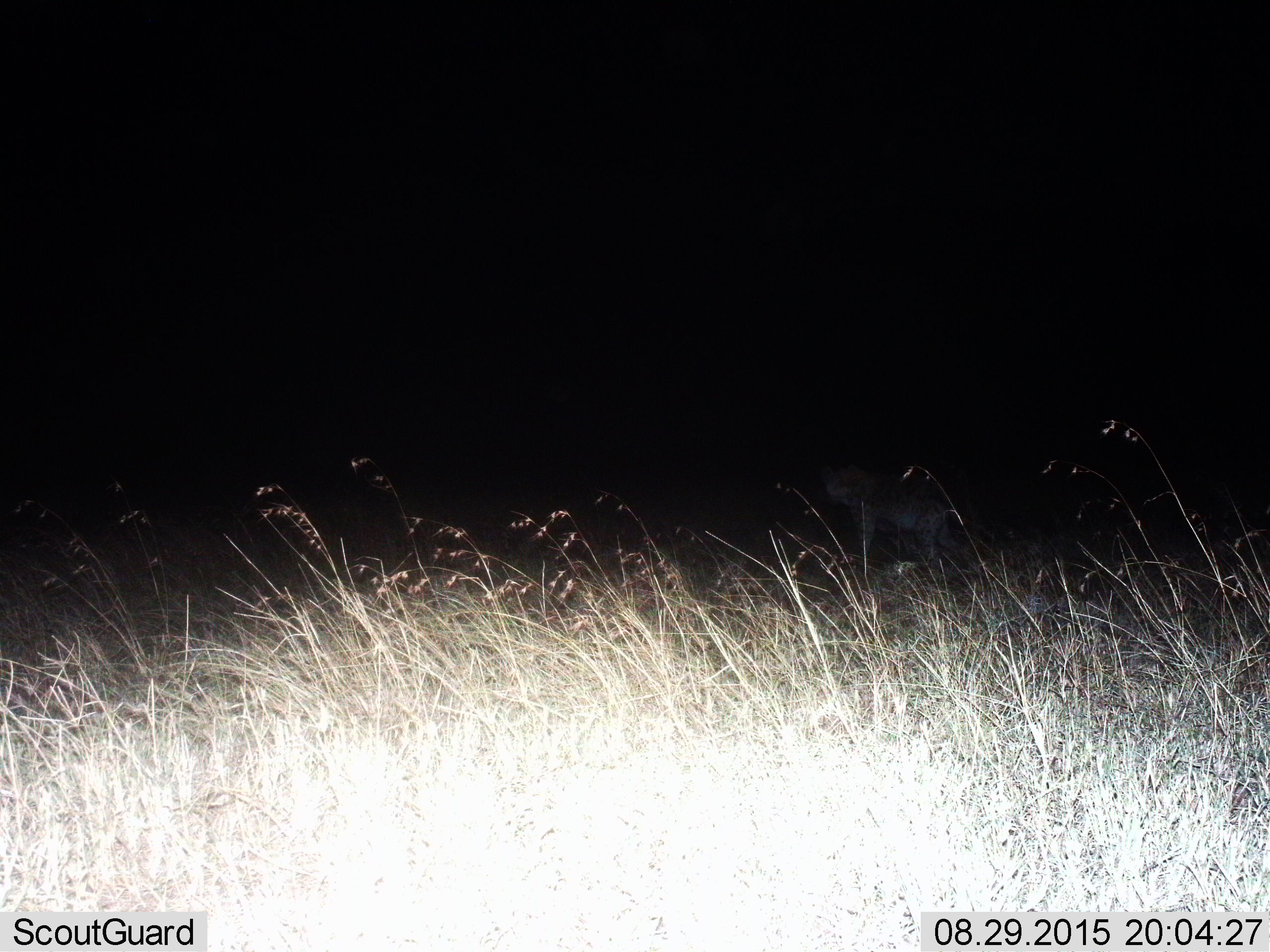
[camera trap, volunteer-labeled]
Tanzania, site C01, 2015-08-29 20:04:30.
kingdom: Animalia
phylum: Chordata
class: Mammalia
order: Carnivora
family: Hyaenidae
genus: Crocuta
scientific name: Crocuta crocuta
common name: spotted hyena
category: hyenaspotted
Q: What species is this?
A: Hyenaspotted (spotted hyena) (Crocuta crocuta).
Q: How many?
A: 1.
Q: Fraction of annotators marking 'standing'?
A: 100%.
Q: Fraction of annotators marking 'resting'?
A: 0%.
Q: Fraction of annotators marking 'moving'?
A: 17%.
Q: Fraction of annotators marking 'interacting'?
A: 0%.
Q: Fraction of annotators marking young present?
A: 0%.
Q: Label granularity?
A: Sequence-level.